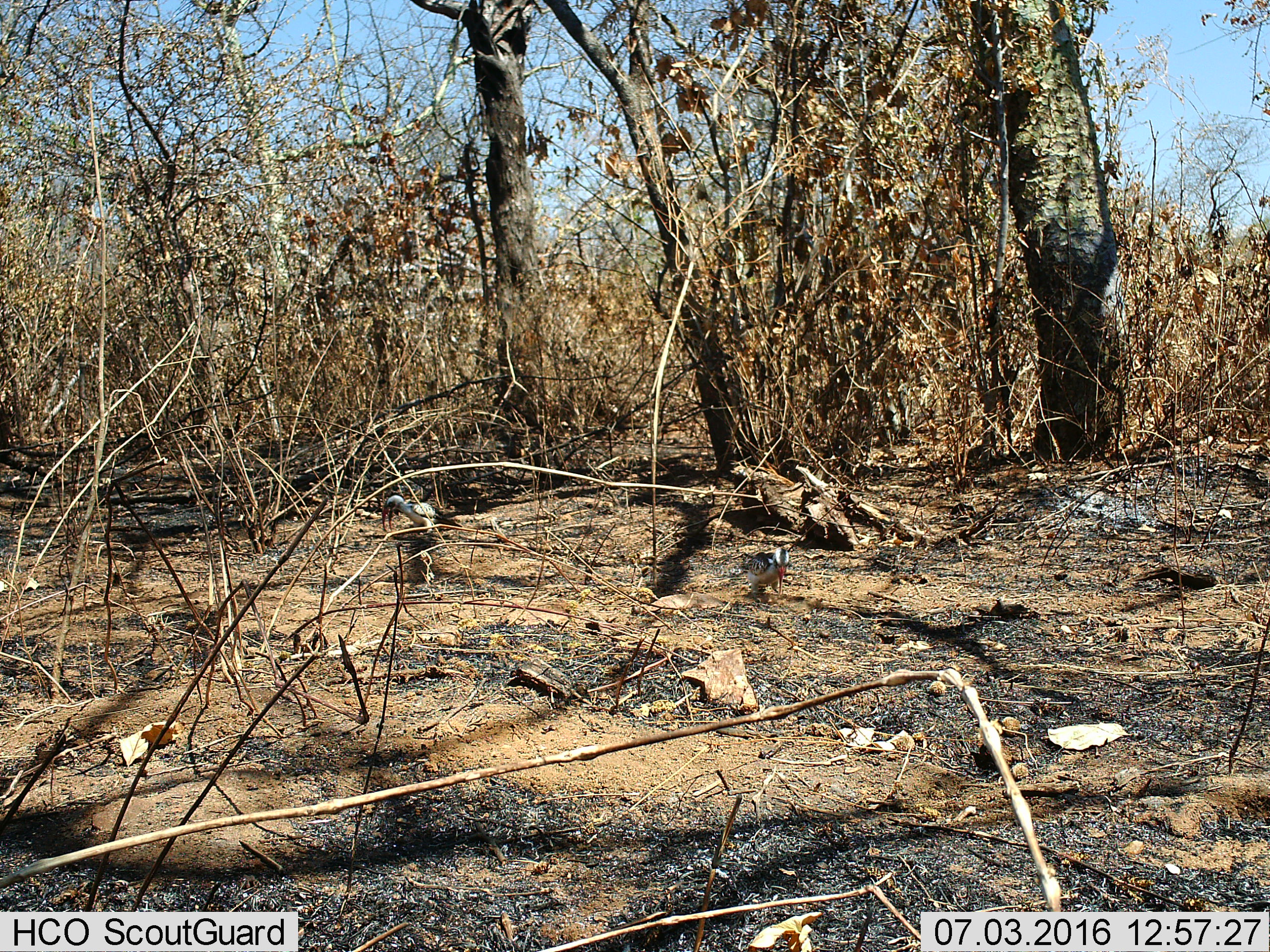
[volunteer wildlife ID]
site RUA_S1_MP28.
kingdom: Animalia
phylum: Chordata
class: Aves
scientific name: Aves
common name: bird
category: birdother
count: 2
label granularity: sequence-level